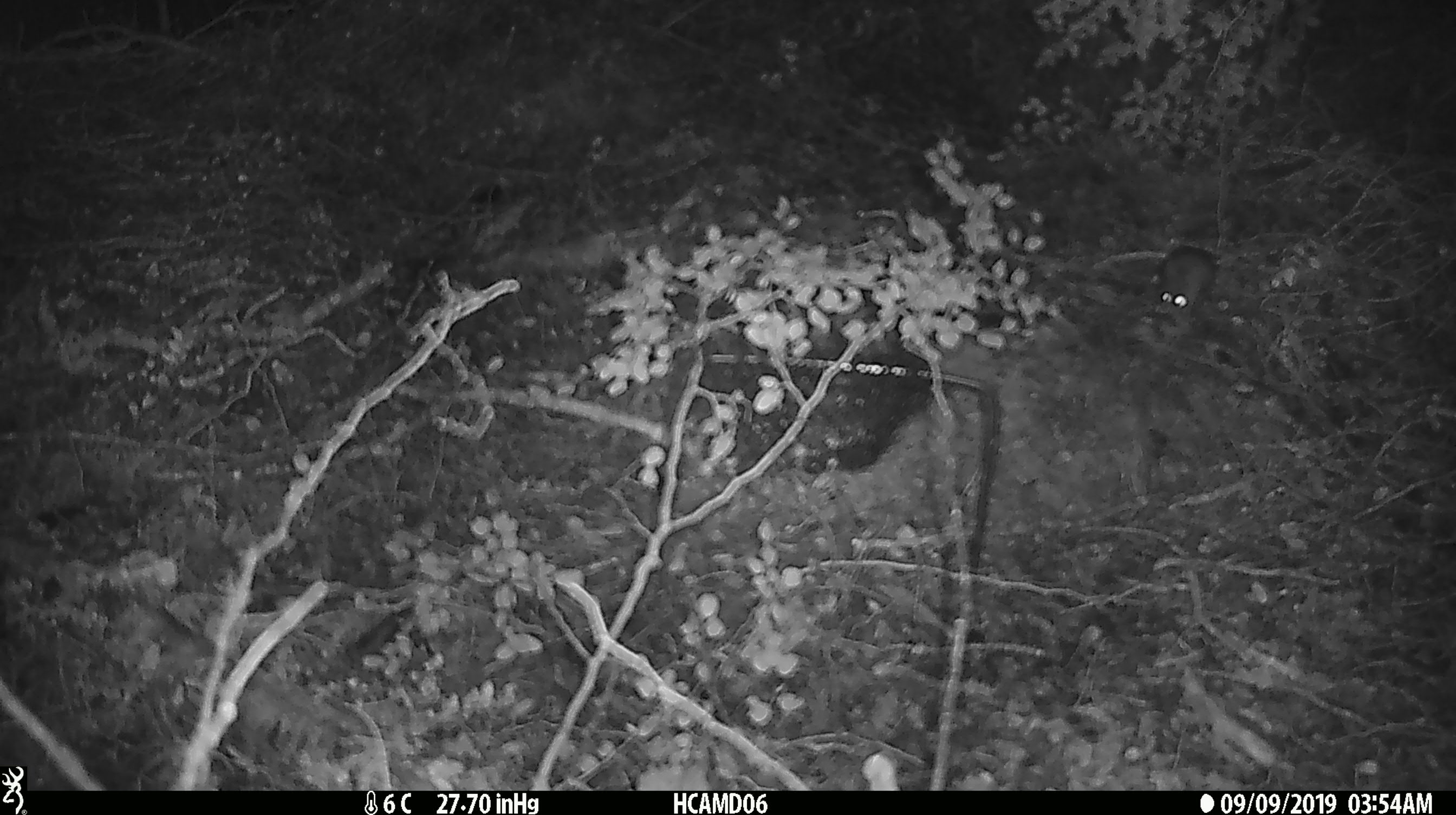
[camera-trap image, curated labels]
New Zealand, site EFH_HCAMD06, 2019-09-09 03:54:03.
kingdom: Animalia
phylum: Chordata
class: Mammalia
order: Rodentia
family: Muridae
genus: Mus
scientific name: Mus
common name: mouse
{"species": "mouse (Mus)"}